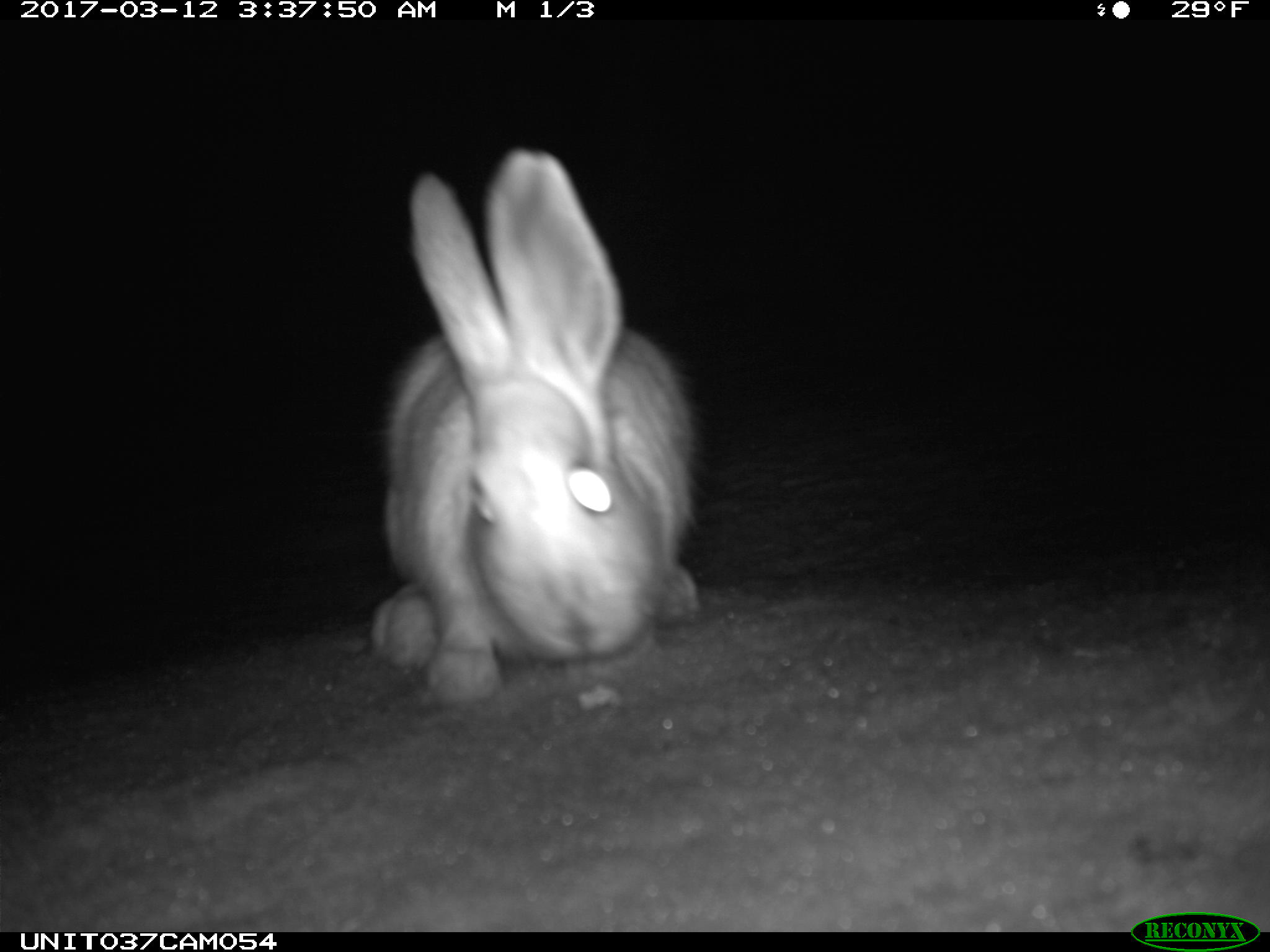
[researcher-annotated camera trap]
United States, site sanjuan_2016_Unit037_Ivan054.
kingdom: Animalia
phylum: Chordata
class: Mammalia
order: Lagomorpha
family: Leporidae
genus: Lepus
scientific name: Lepus americanus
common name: snowshoe hare